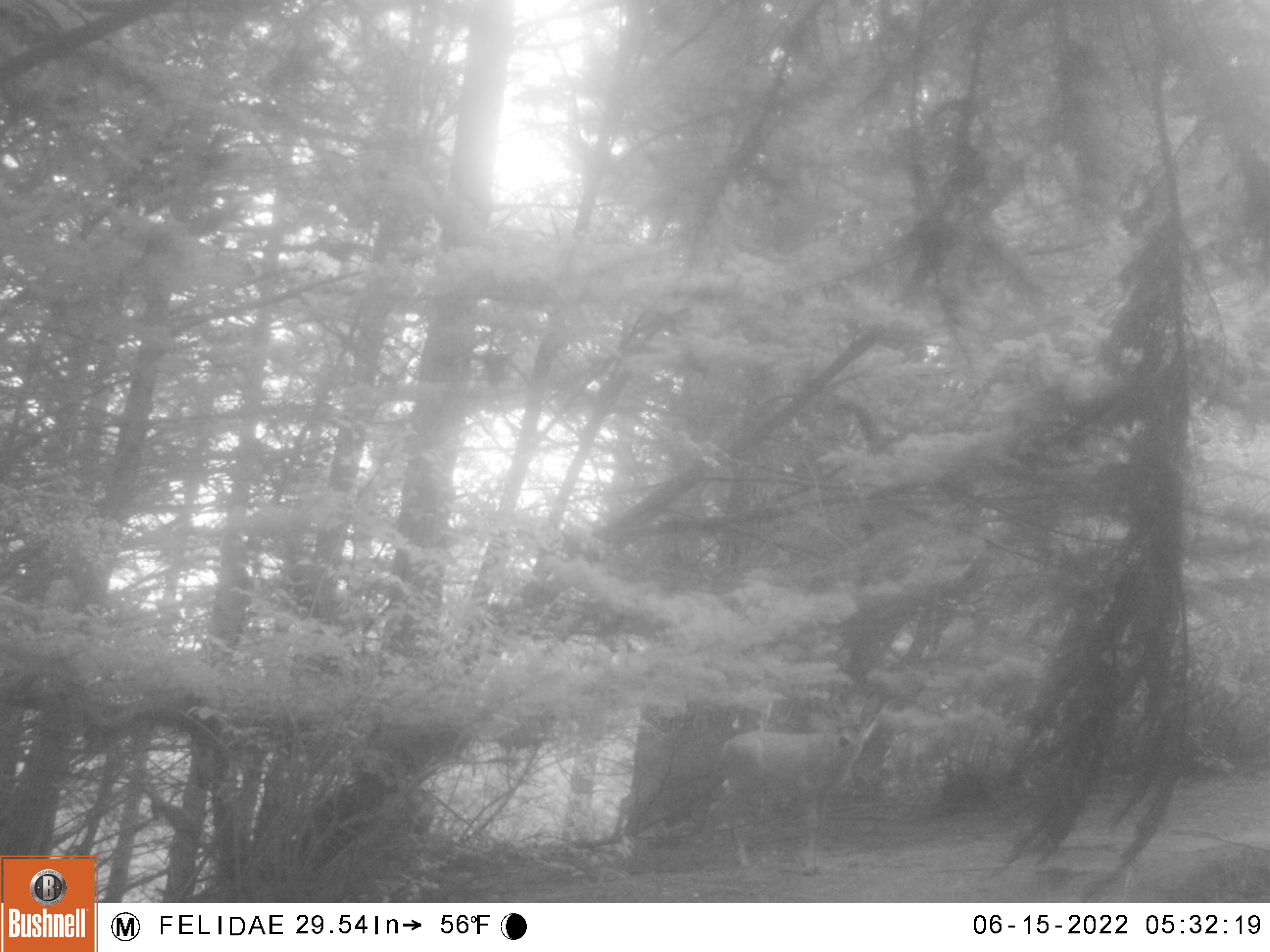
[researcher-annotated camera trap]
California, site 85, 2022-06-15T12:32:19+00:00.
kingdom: Animalia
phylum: Chordata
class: Mammalia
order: Artiodactyla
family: Cervidae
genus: Odocoileus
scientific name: Odocoileus hemionus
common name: mule deer